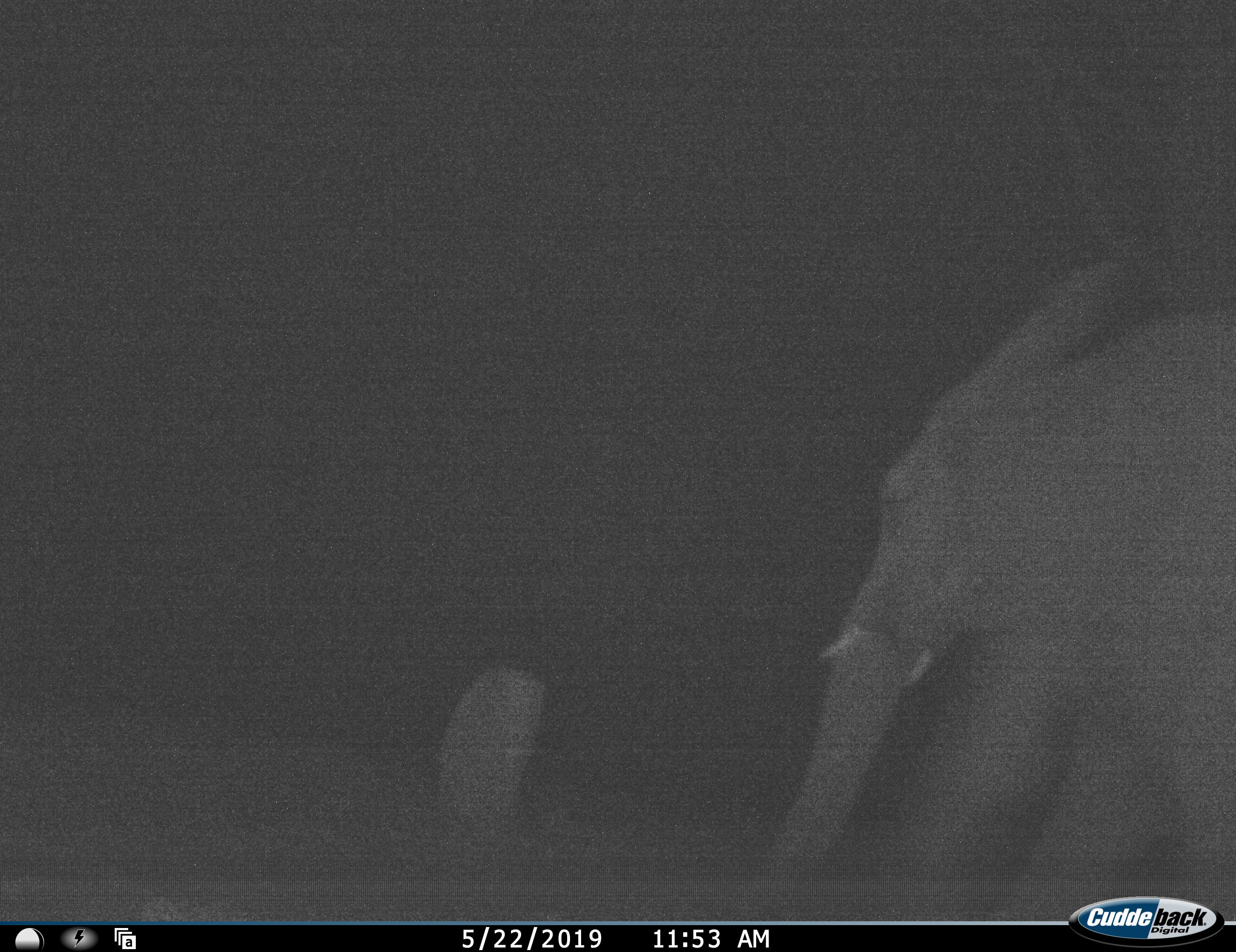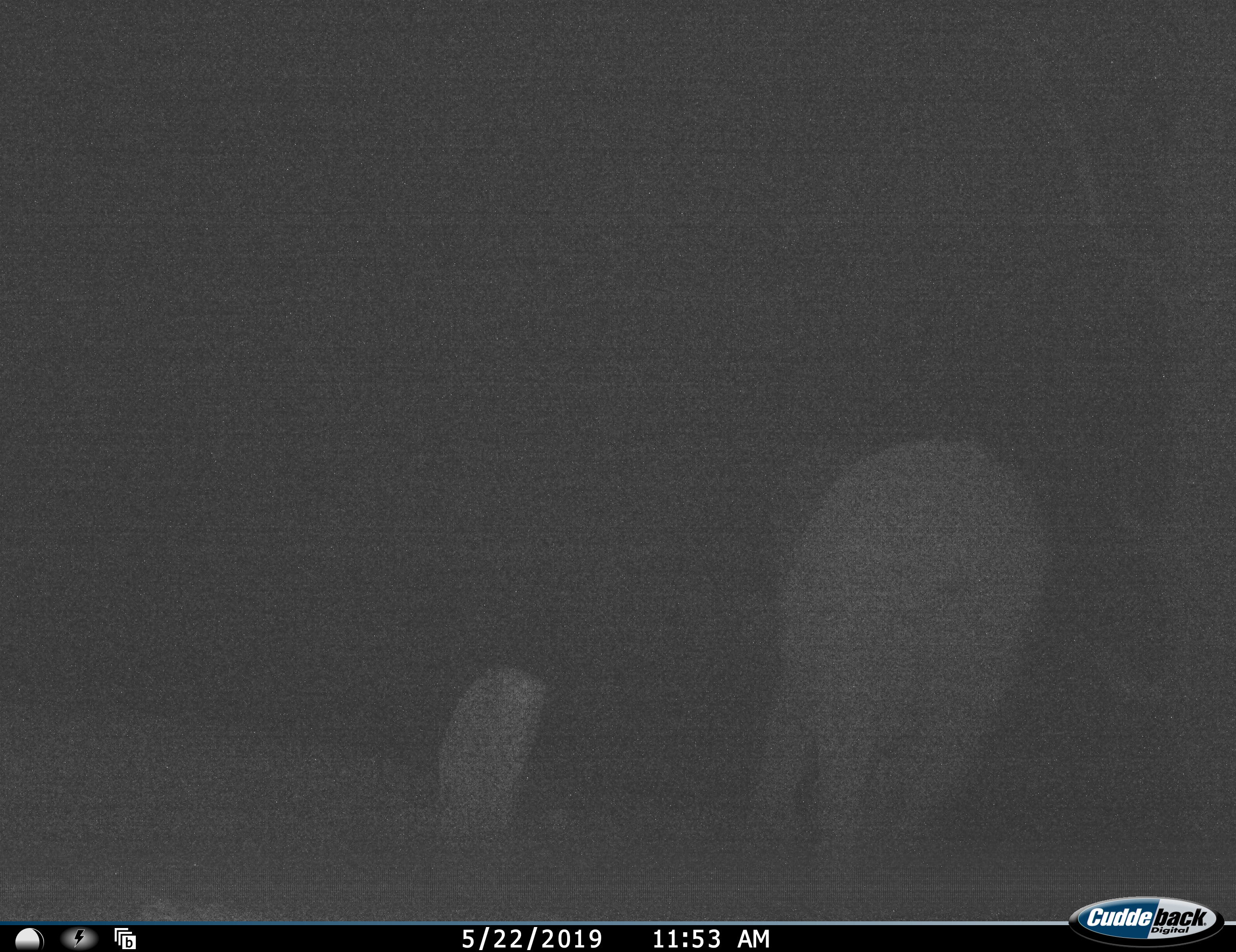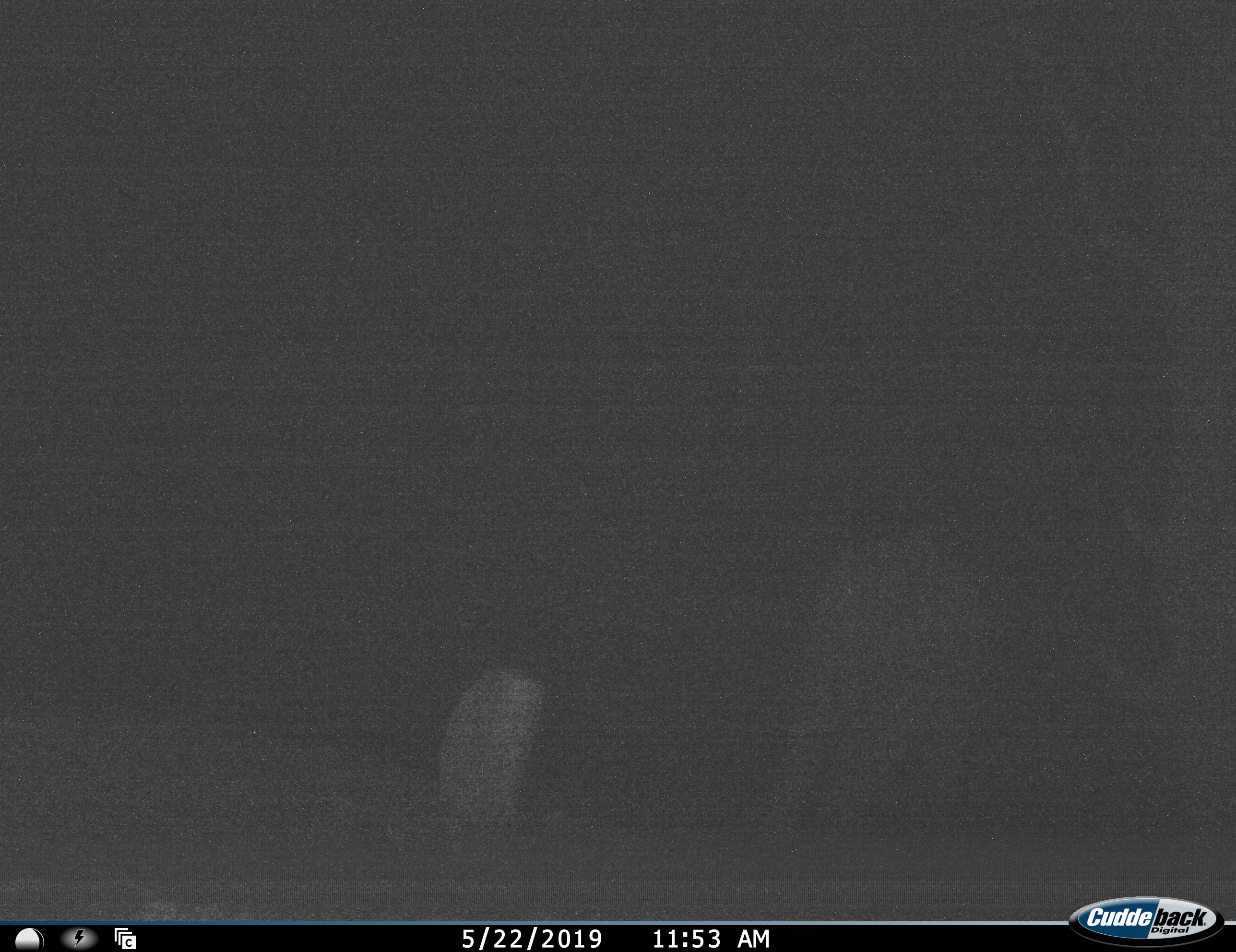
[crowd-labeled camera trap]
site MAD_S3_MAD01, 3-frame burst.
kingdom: Animalia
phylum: Chordata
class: Mammalia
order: Proboscidea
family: Elephantidae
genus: Loxodonta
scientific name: Loxodonta africana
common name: african bush elephant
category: elephant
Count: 1.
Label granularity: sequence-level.